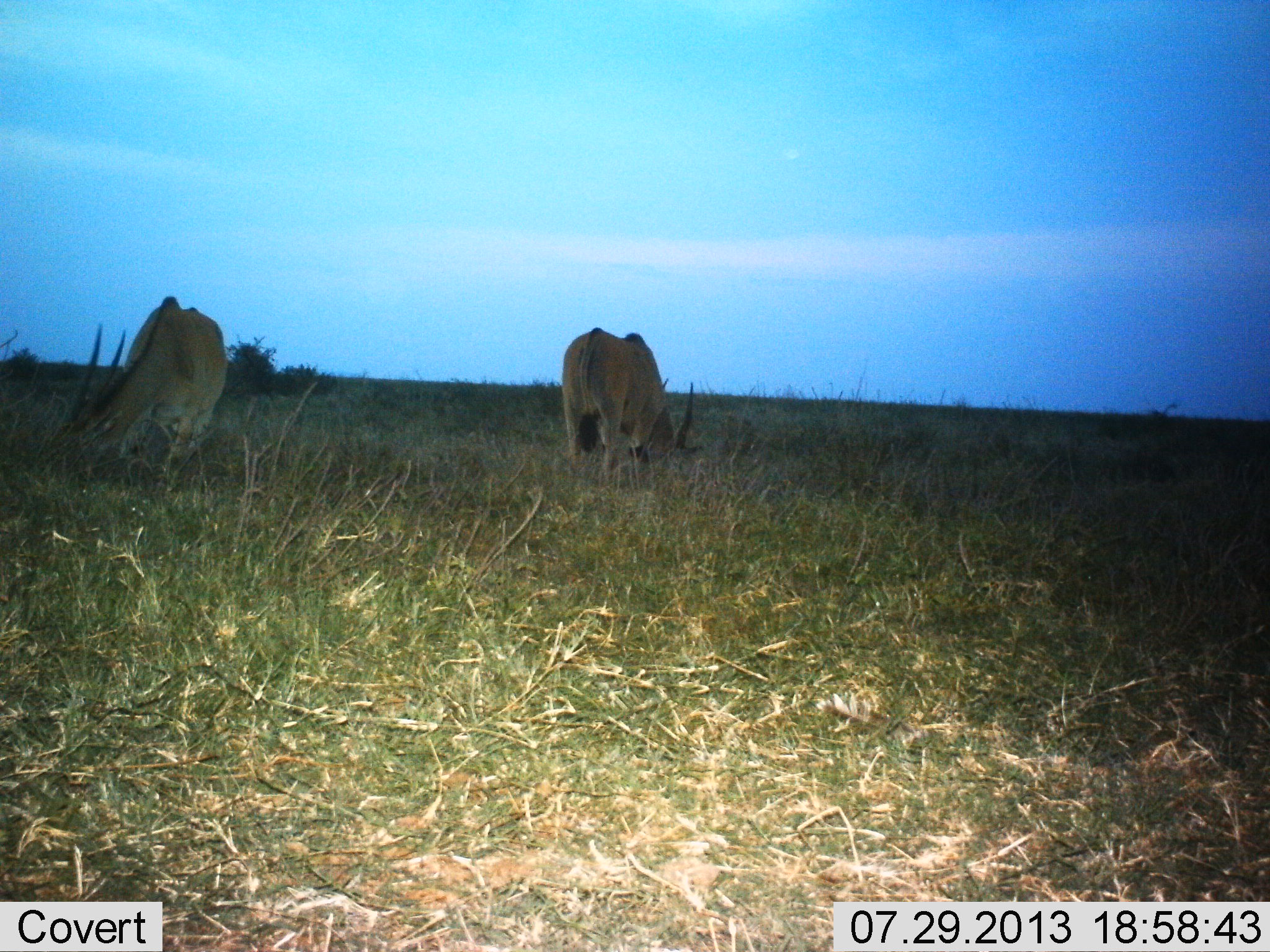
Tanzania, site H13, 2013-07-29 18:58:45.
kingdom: Animalia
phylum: Chordata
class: Mammalia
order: Artiodactyla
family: Bovidae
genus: Tragelaphus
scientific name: Tragelaphus oryx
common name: eland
Eland (Tragelaphus oryx), count 2. Behavior (volunteer vote fractions): standing 10%, resting 0%, moving 0%, interacting 0%. Young present (vote fraction): 0%. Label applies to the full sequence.